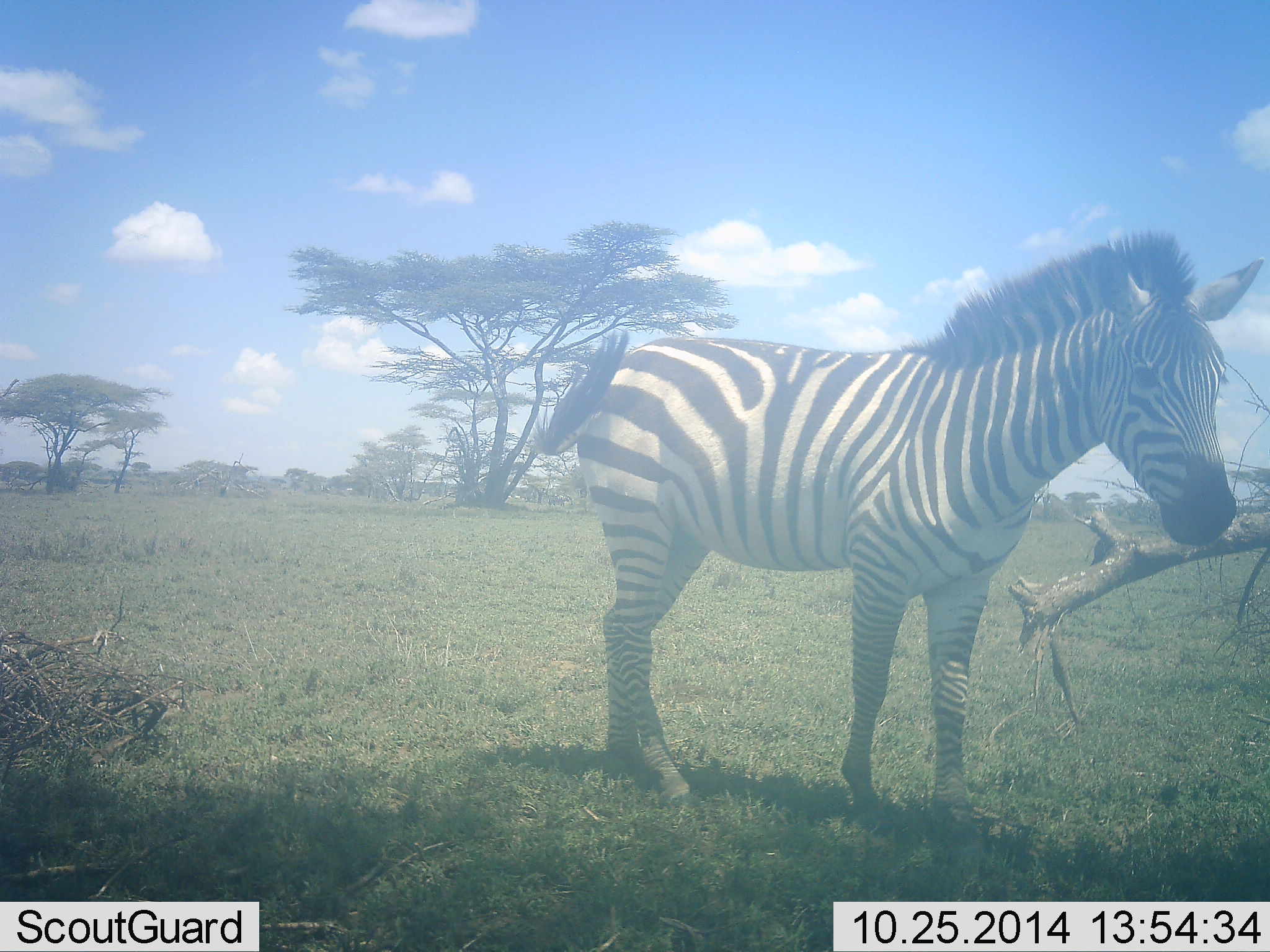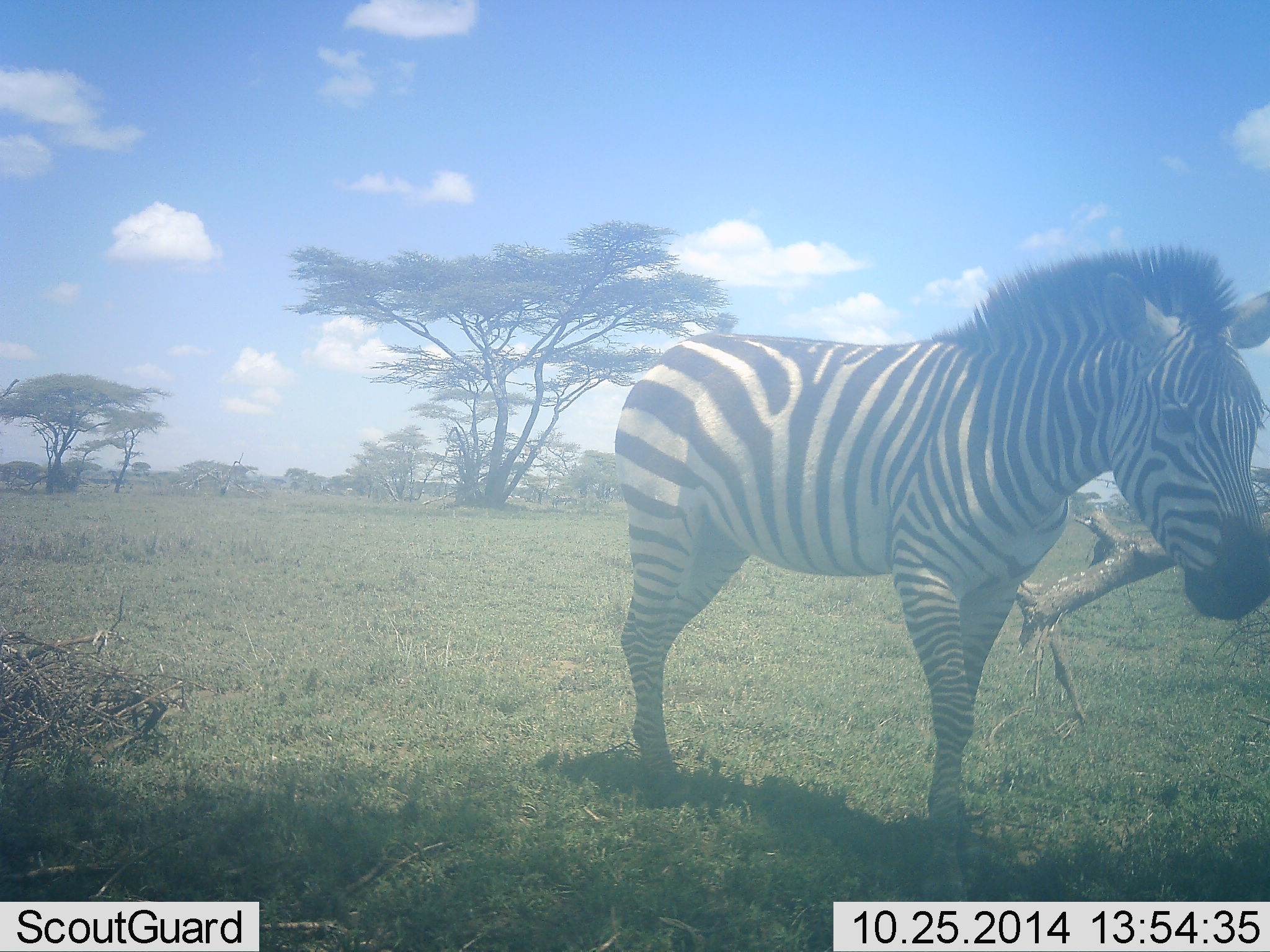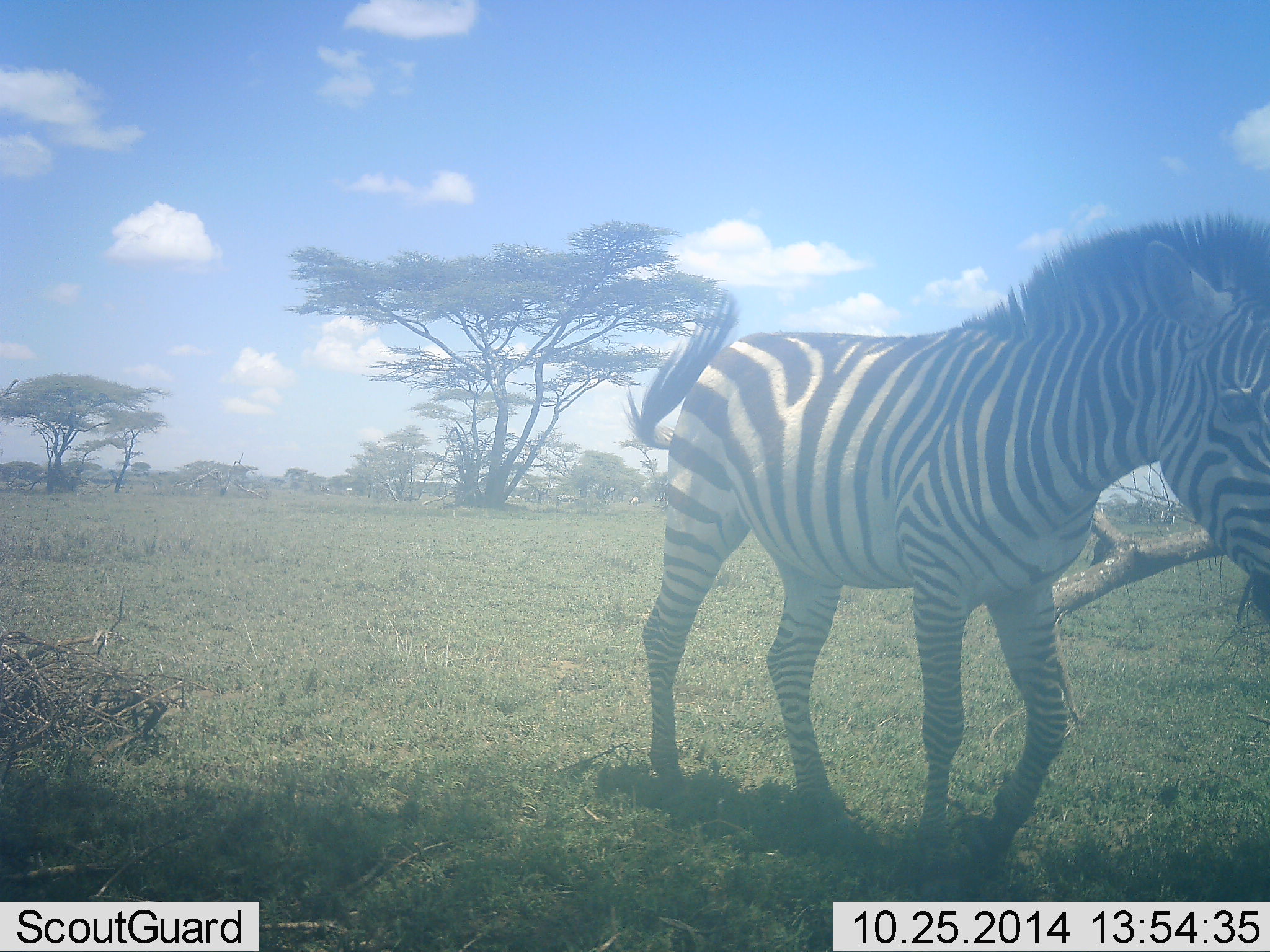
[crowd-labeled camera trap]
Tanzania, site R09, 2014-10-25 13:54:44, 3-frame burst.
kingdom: Animalia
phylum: Chordata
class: Mammalia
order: Perissodactyla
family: Equidae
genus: Equus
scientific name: Equus quagga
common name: plains zebra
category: zebra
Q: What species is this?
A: Zebra (plains zebra) (Equus quagga).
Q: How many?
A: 1.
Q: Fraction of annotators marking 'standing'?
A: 27%.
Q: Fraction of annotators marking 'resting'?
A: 0%.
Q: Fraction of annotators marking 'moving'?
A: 64%.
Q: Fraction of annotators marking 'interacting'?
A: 0%.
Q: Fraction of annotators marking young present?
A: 0%.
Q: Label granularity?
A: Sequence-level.